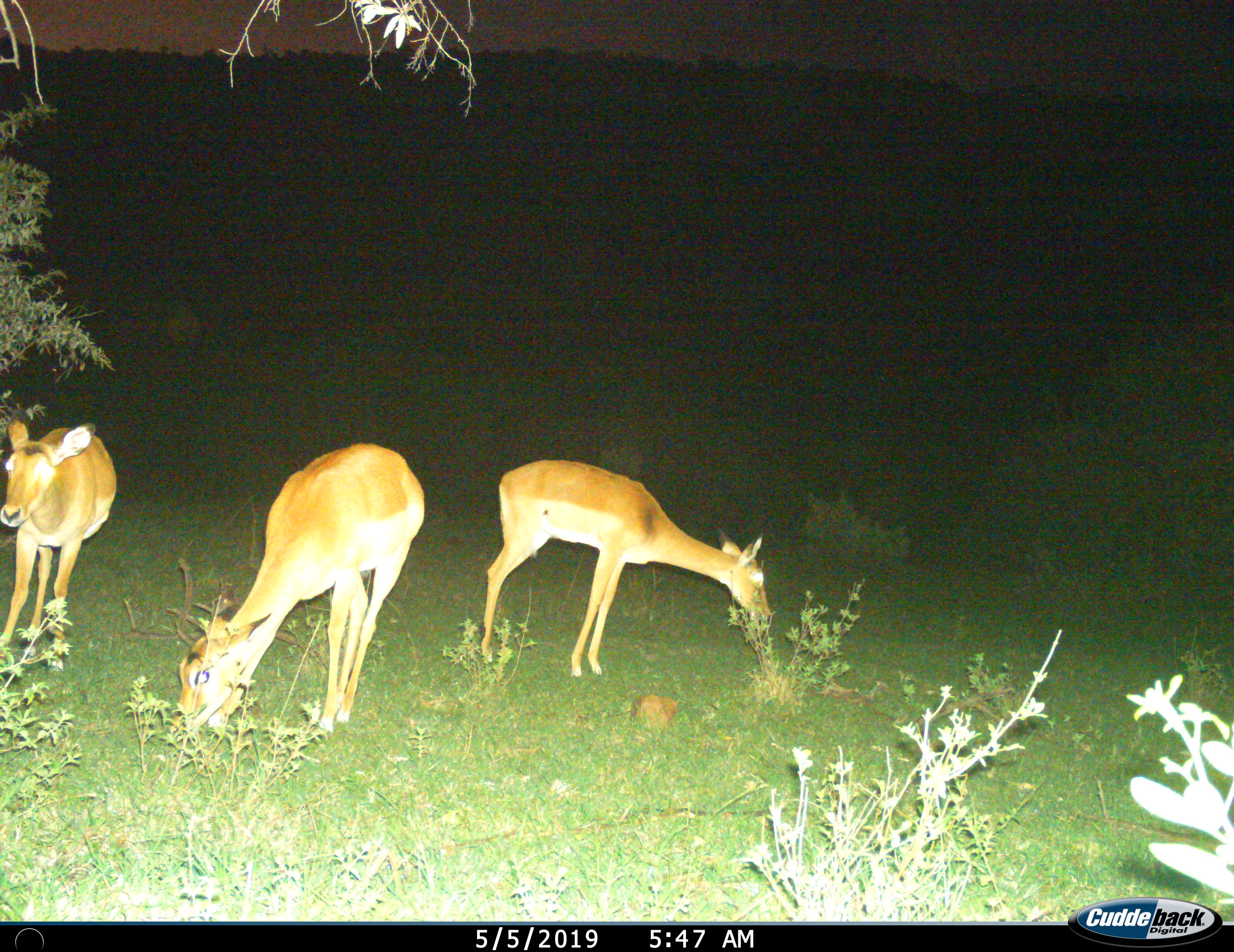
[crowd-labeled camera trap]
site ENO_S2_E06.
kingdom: Animalia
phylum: Chordata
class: Mammalia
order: Artiodactyla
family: Bovidae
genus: Aepyceros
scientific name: Aepyceros melampus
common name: impala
Impala (Aepyceros melampus), count 3. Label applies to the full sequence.